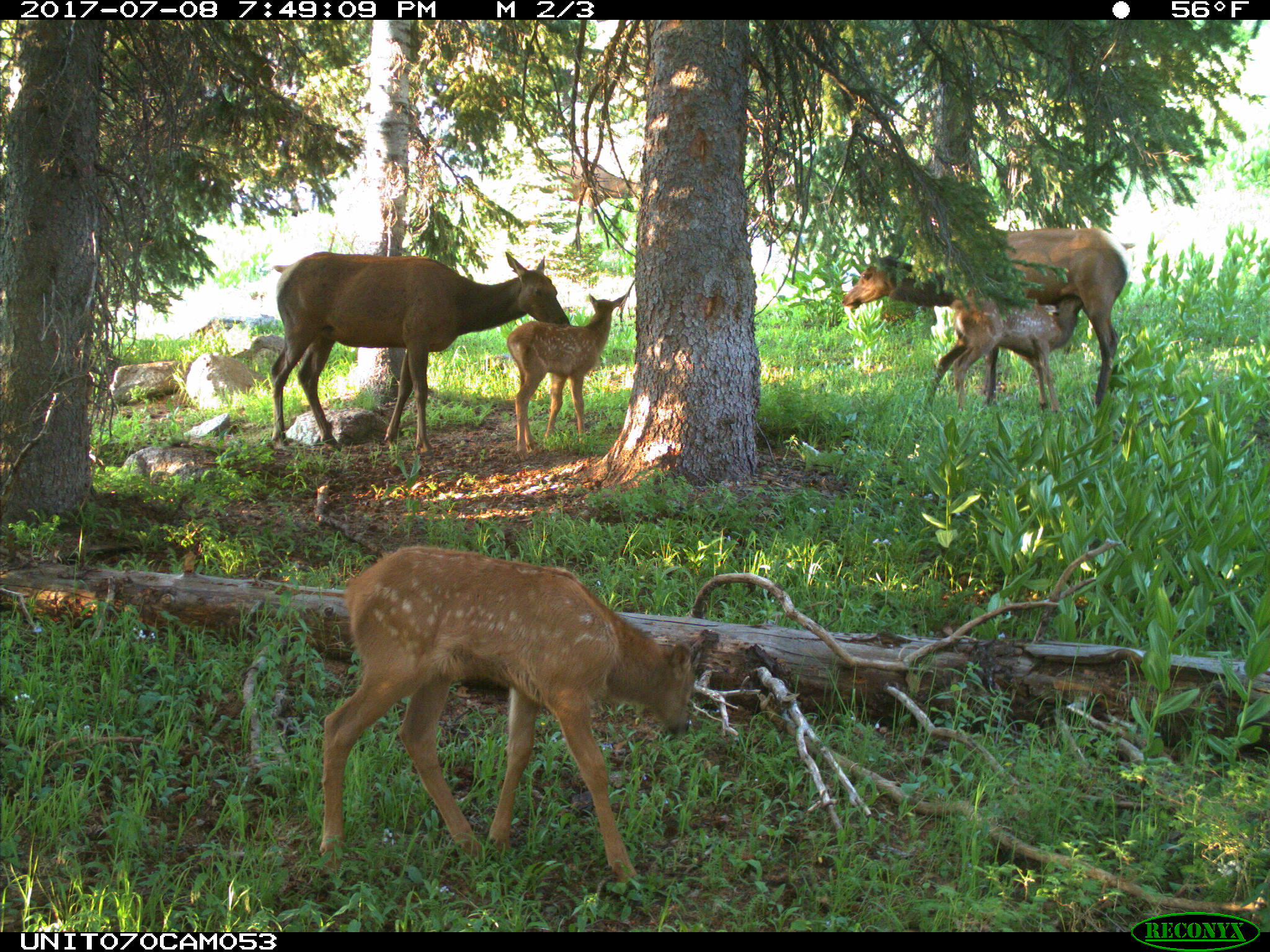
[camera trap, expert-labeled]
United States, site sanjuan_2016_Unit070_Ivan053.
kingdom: Animalia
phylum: Chordata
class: Mammalia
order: Artiodactyla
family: Cervidae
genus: Cervus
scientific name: Cervus elaphus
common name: red deer